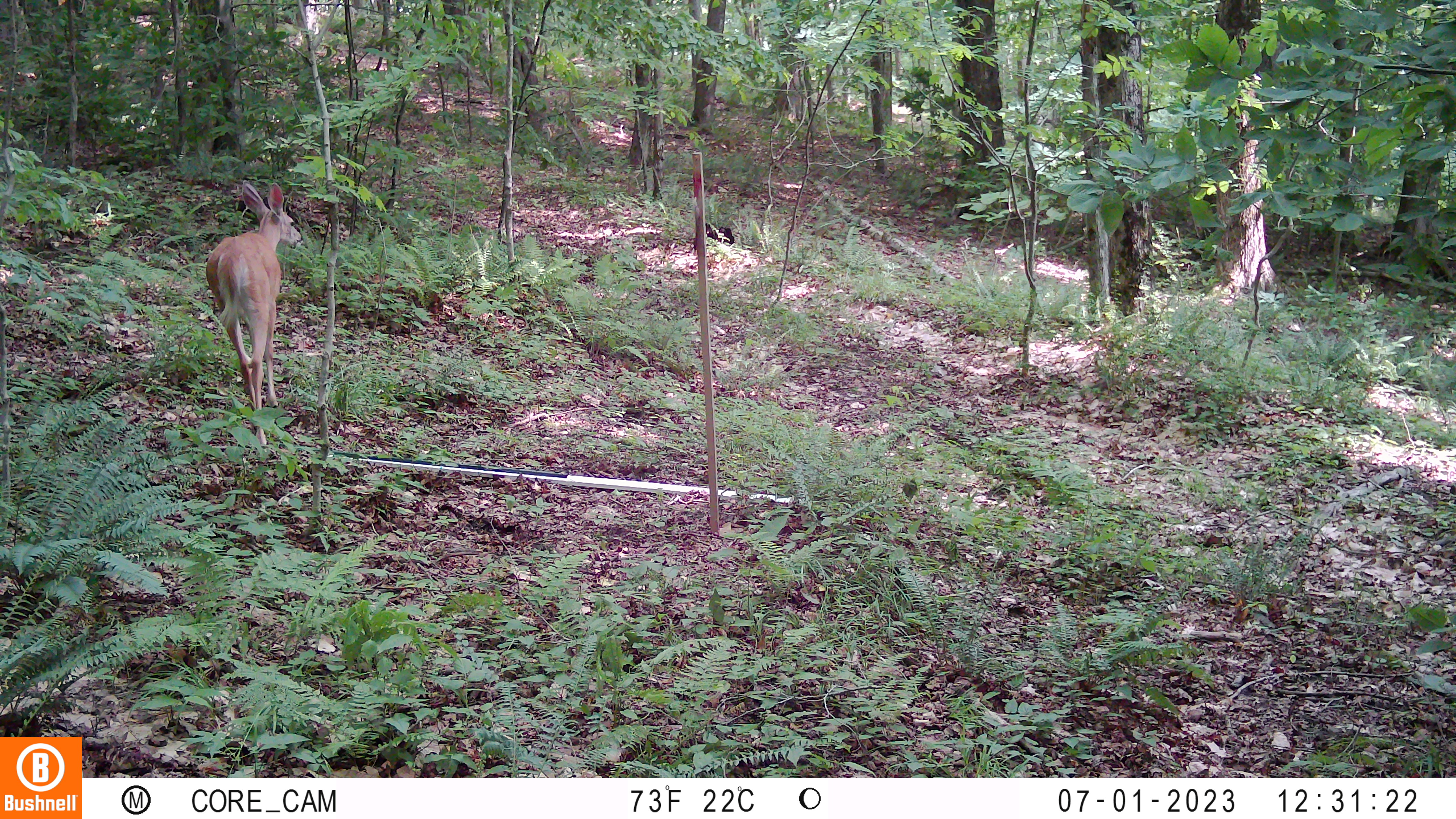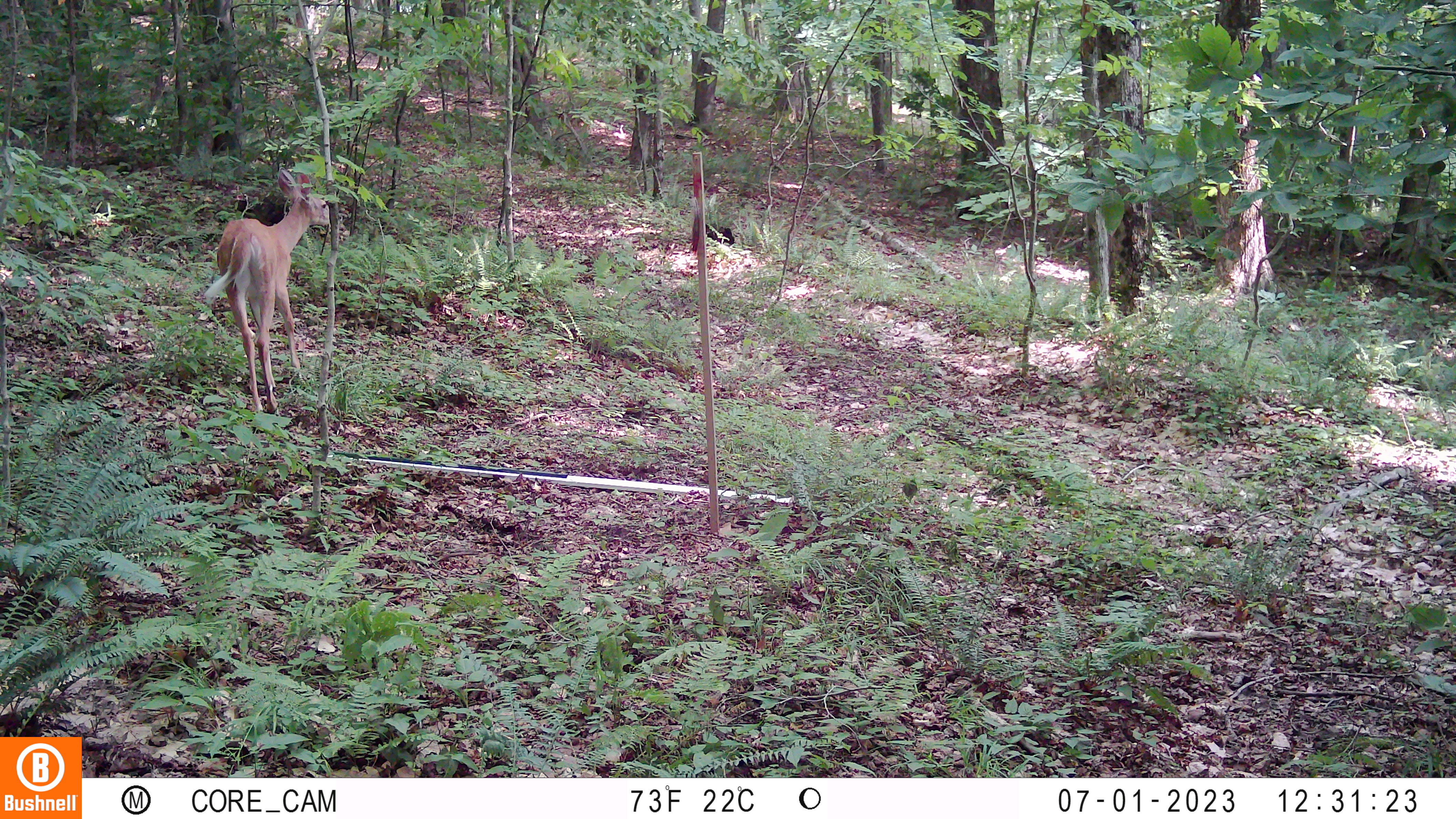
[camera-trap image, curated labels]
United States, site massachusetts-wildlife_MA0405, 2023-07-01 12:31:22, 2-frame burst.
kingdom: Animalia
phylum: Chordata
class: Mammalia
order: Artiodactyla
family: Cervidae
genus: Odocoileus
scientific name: Odocoileus virginianus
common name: white-tailed deer